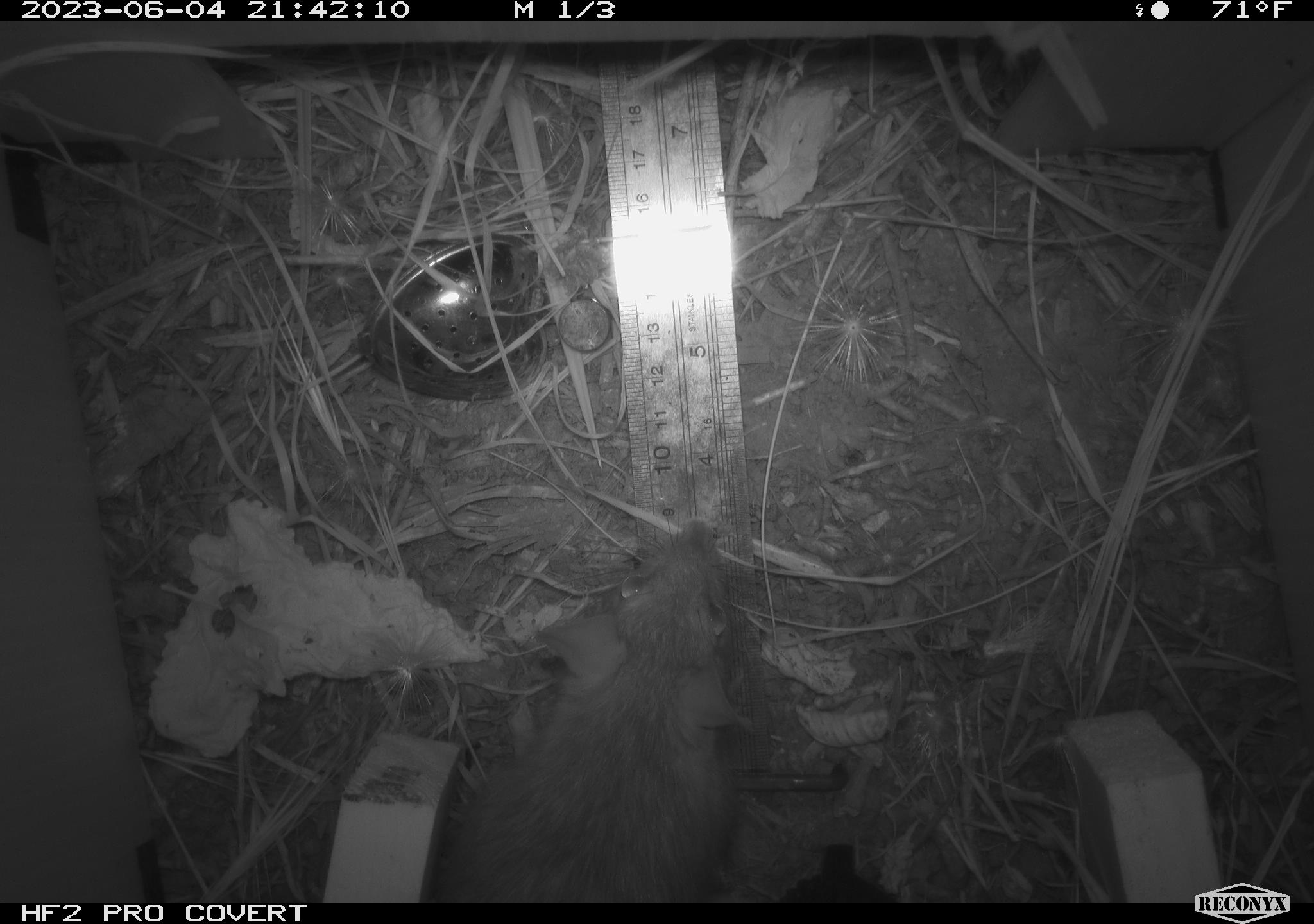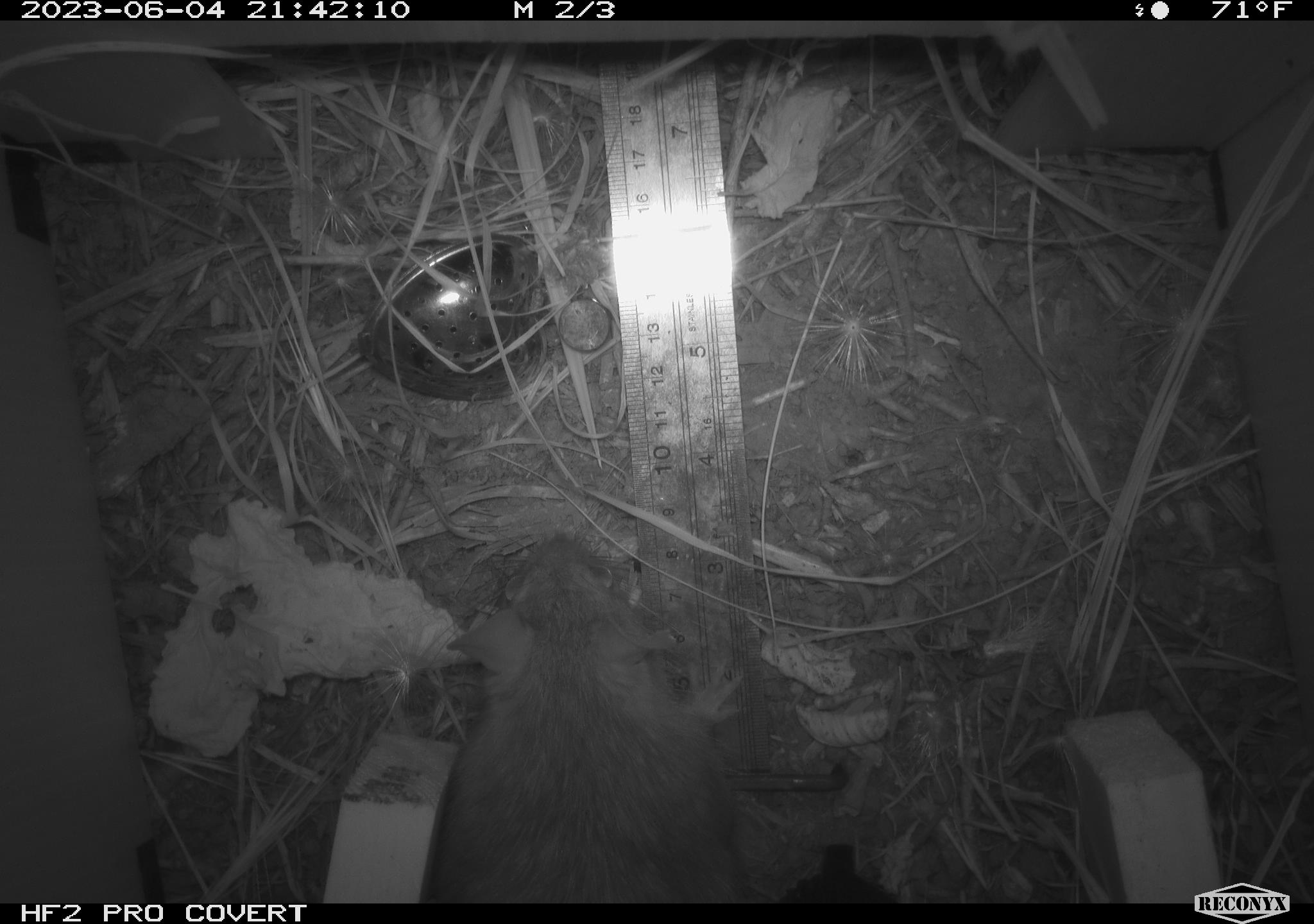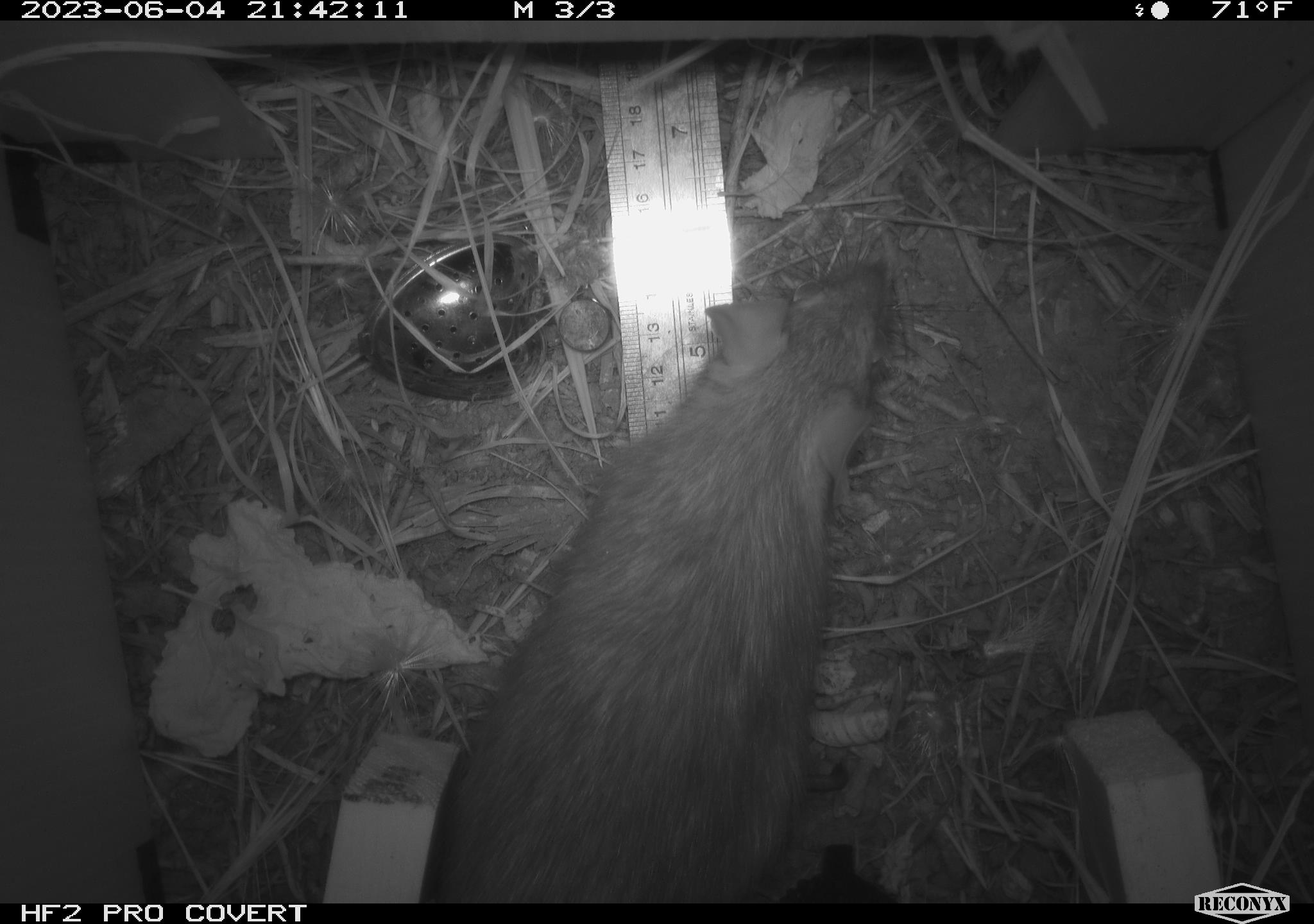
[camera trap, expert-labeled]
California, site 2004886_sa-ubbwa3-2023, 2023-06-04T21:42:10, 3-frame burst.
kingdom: Animalia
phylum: Chordata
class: Mammalia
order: Rodentia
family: Muridae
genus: Rattus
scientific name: Rattus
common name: rat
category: rattus species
Rattus species (rat) (Rattus).